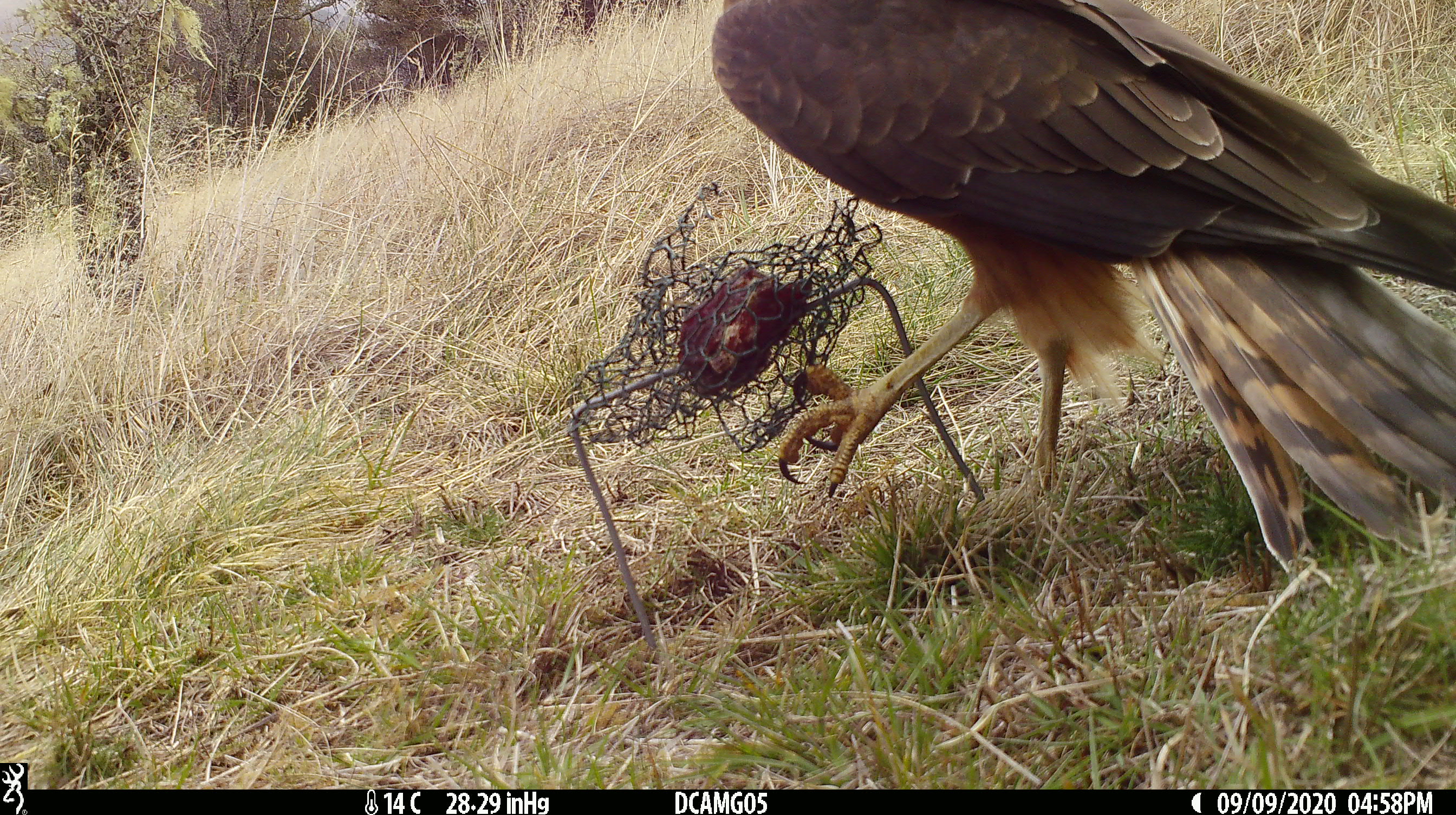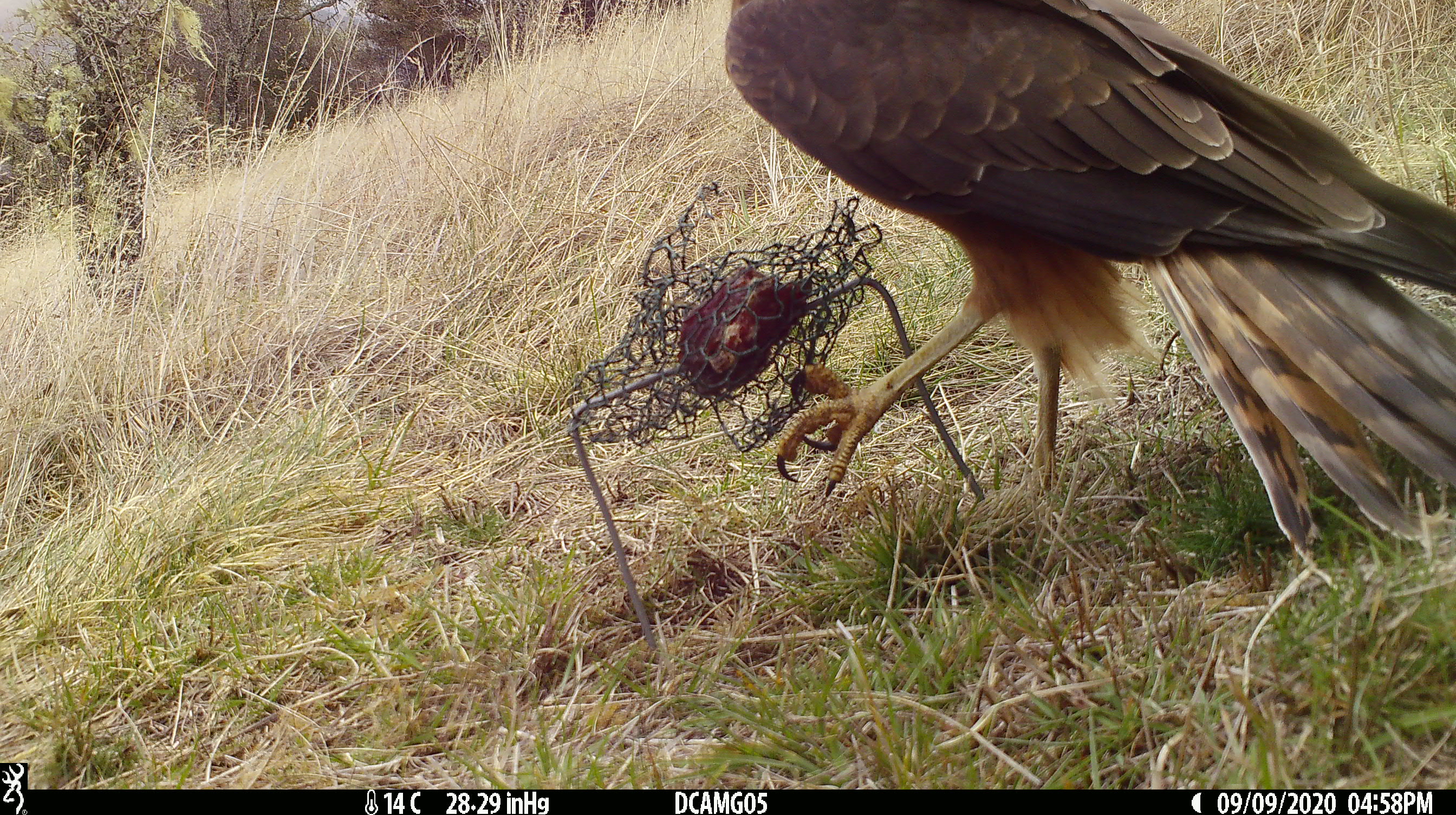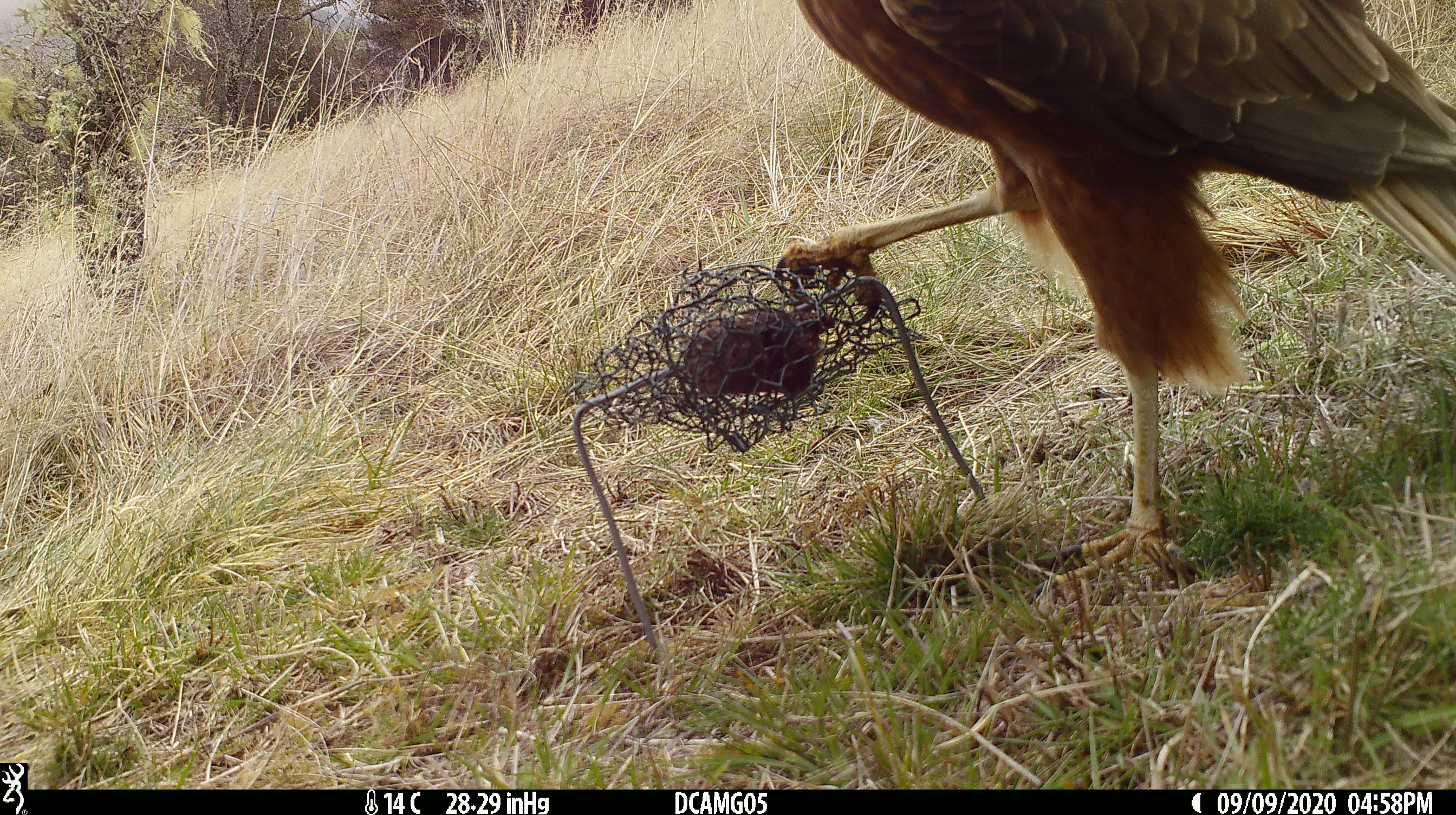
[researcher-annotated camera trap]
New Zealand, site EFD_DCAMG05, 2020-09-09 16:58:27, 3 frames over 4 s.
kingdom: Animalia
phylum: Chordata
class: Aves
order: Accipitriformes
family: Accipitridae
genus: Circus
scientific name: Circus approximans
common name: swamp harrier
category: harrier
Harrier (swamp harrier) (Circus approximans).